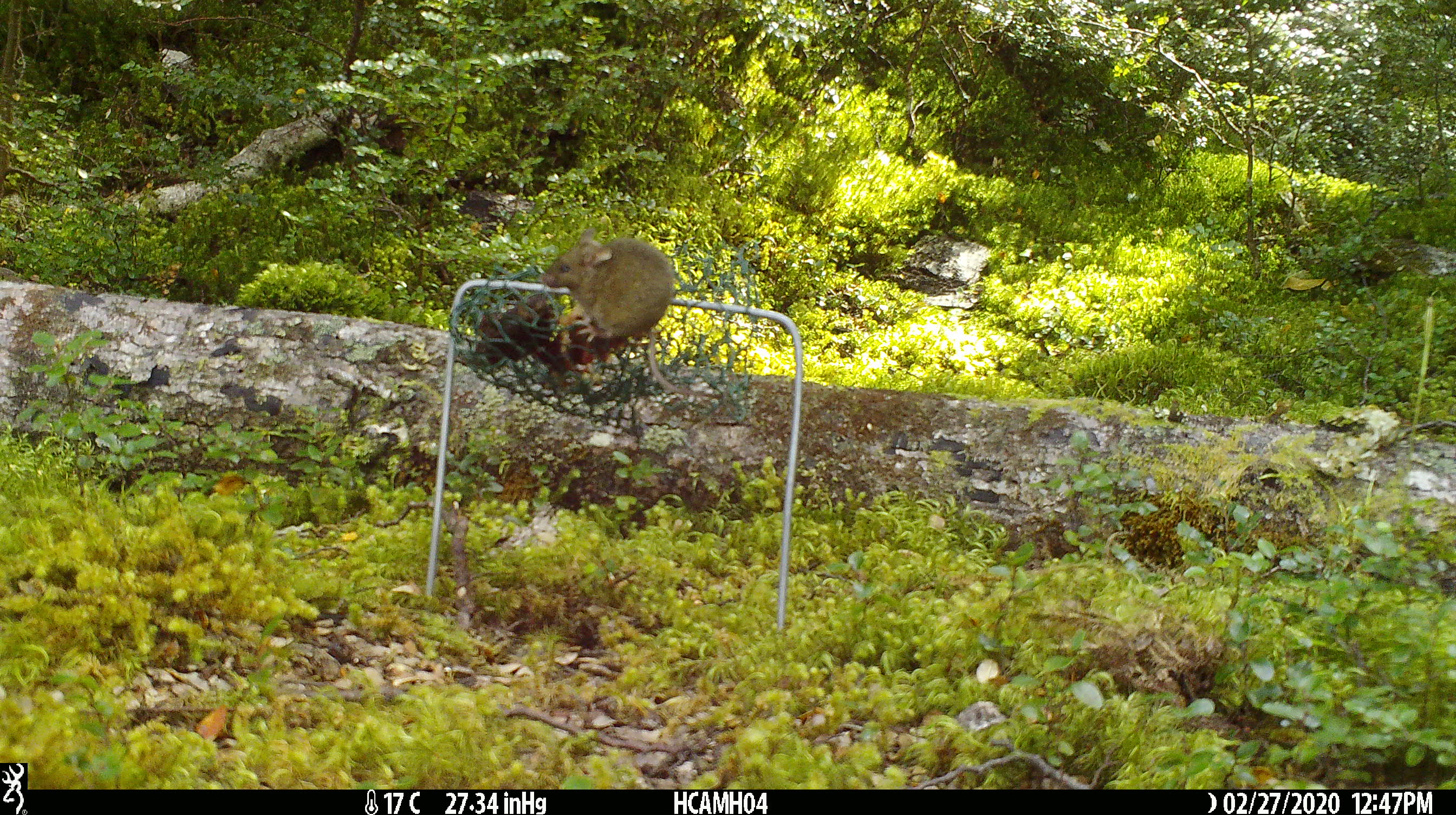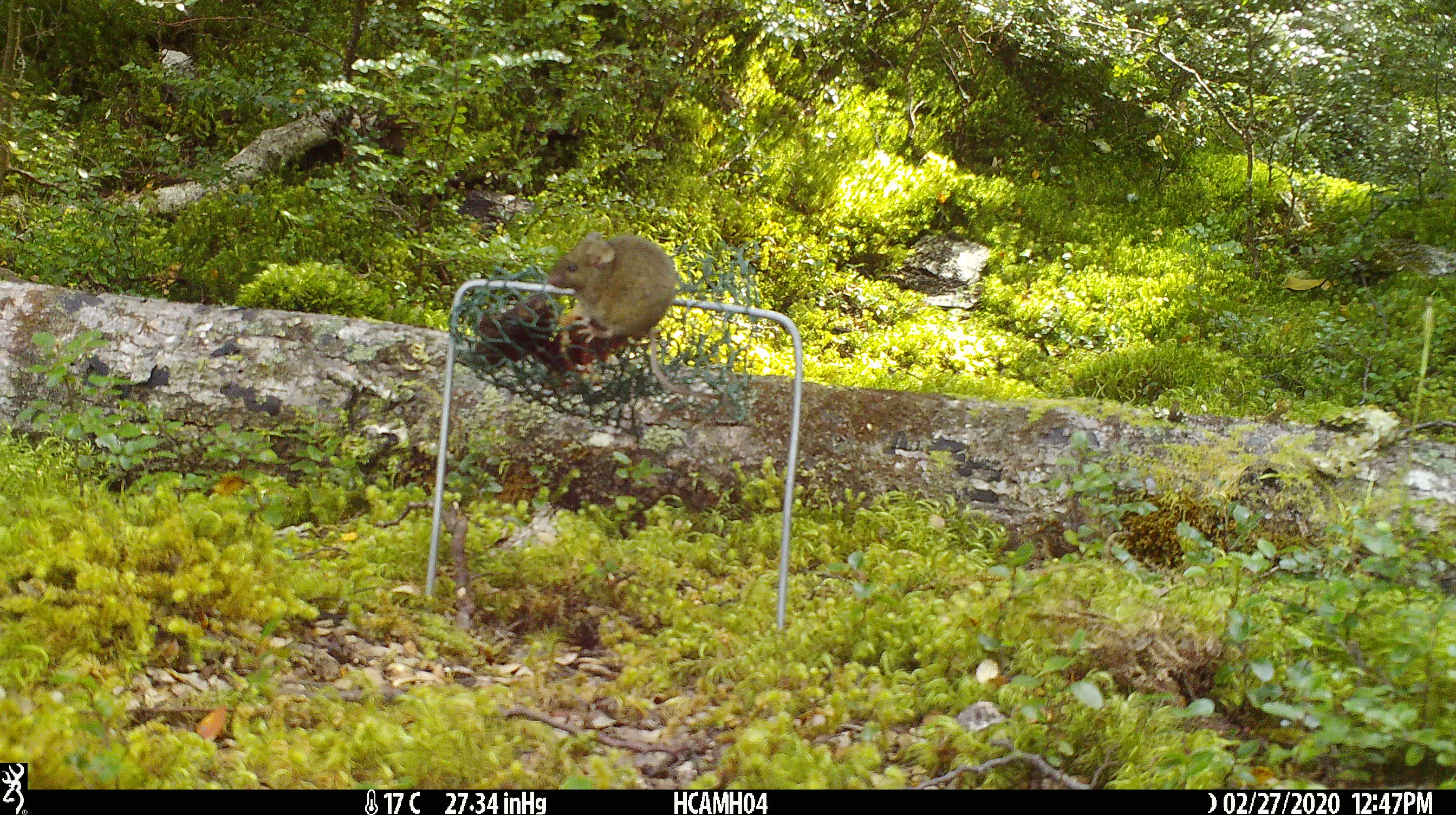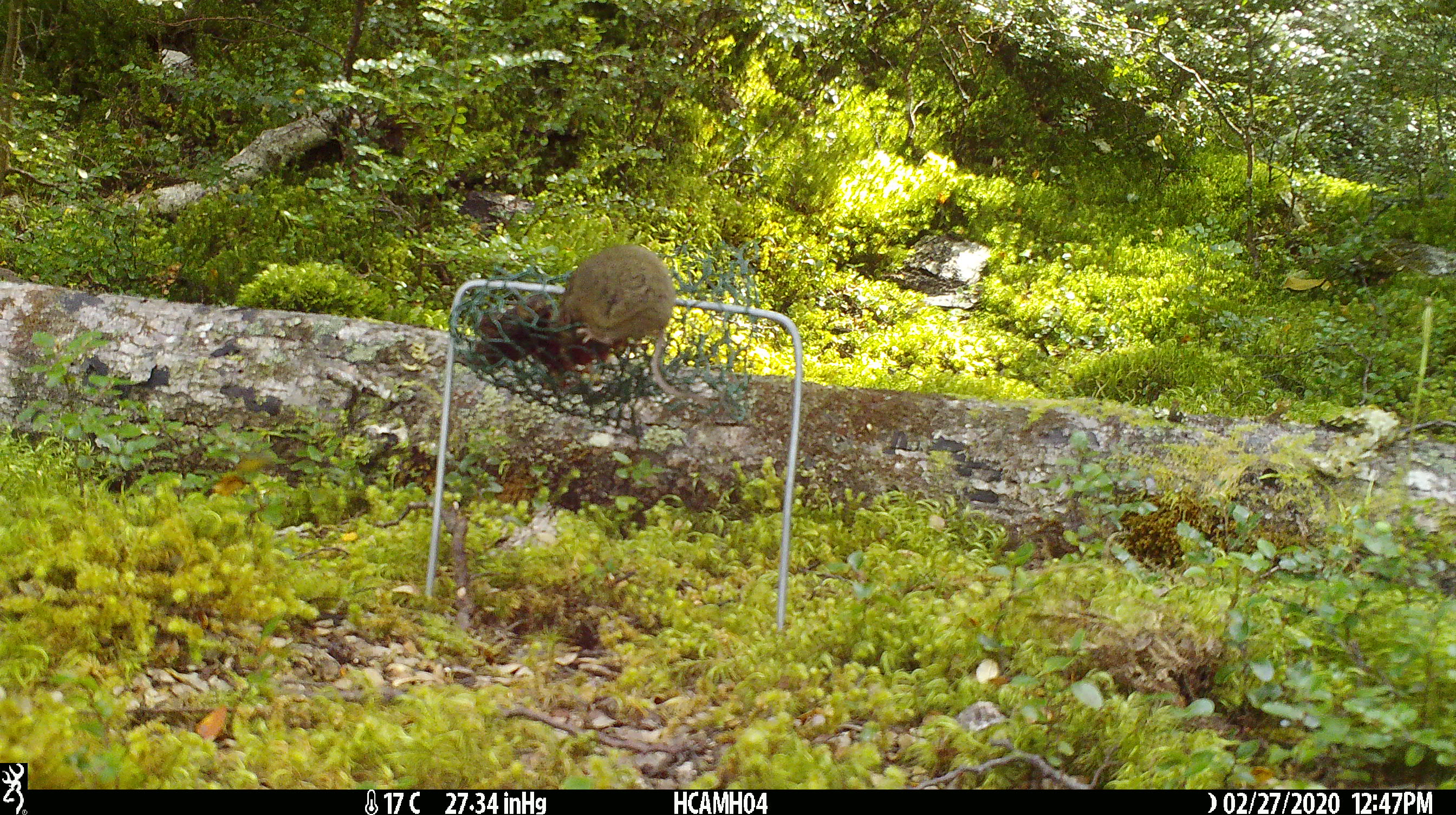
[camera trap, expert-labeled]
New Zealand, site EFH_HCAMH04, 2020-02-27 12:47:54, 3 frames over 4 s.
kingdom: Animalia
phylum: Chordata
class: Mammalia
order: Rodentia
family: Muridae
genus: Mus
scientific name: Mus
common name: mouse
Mouse (Mus).